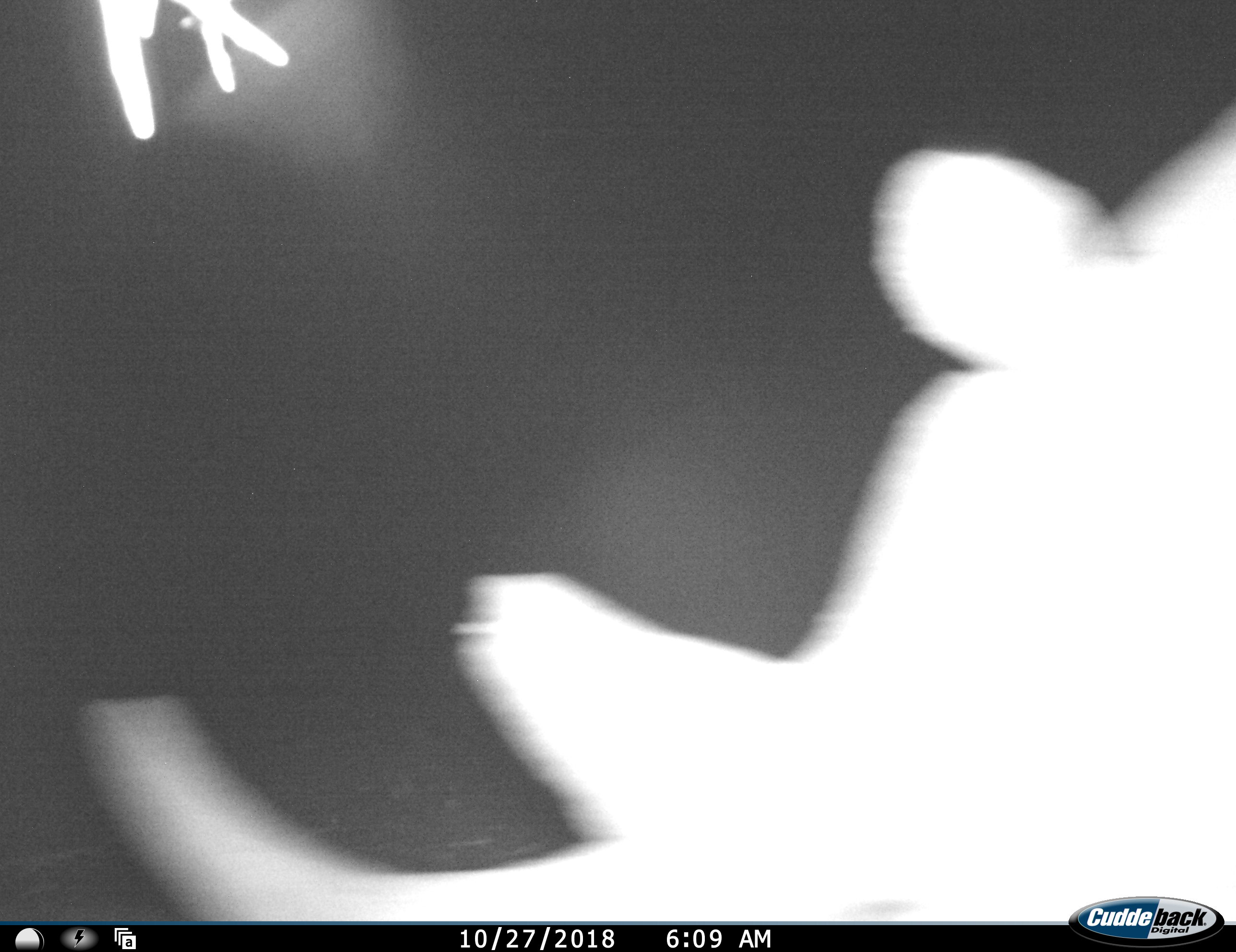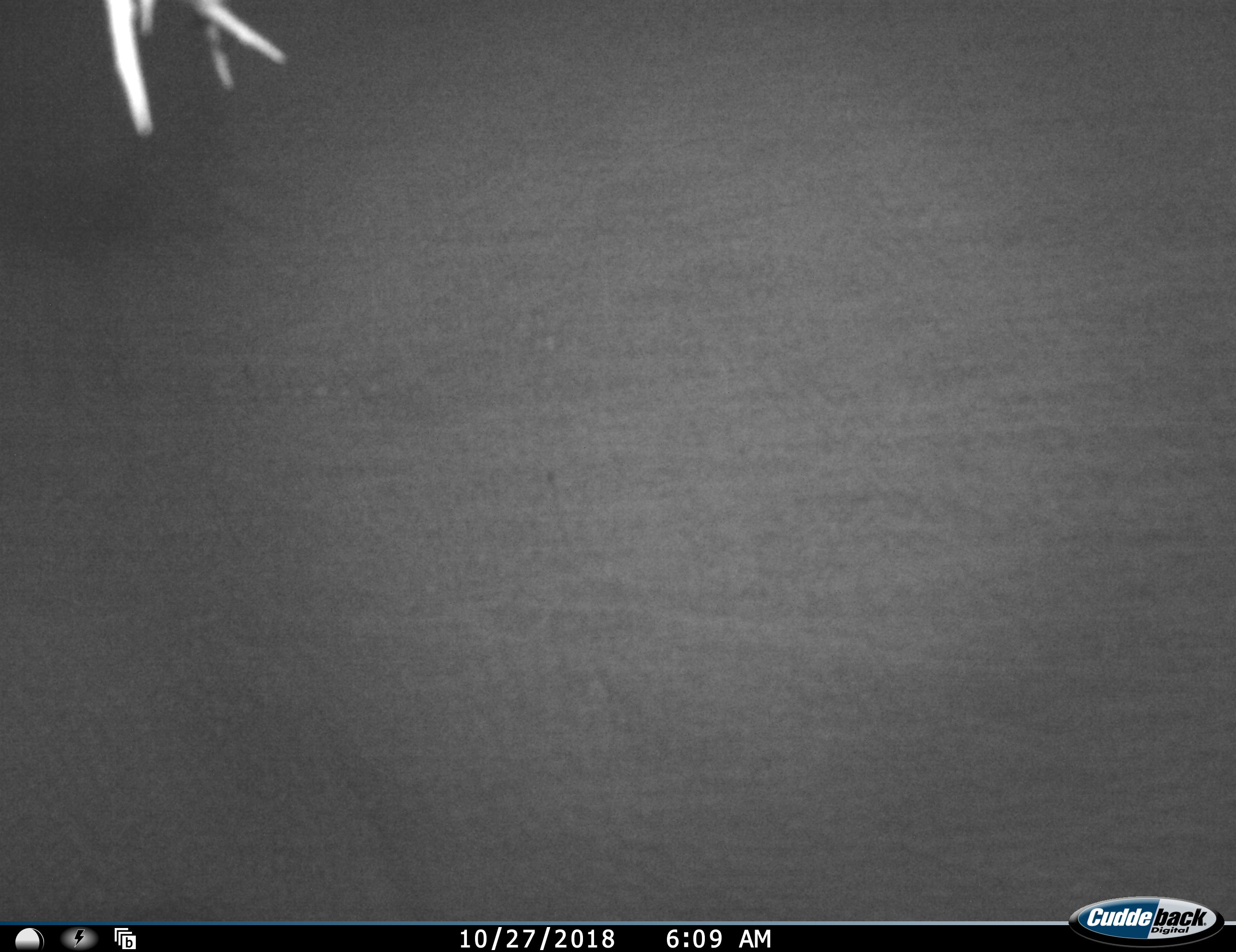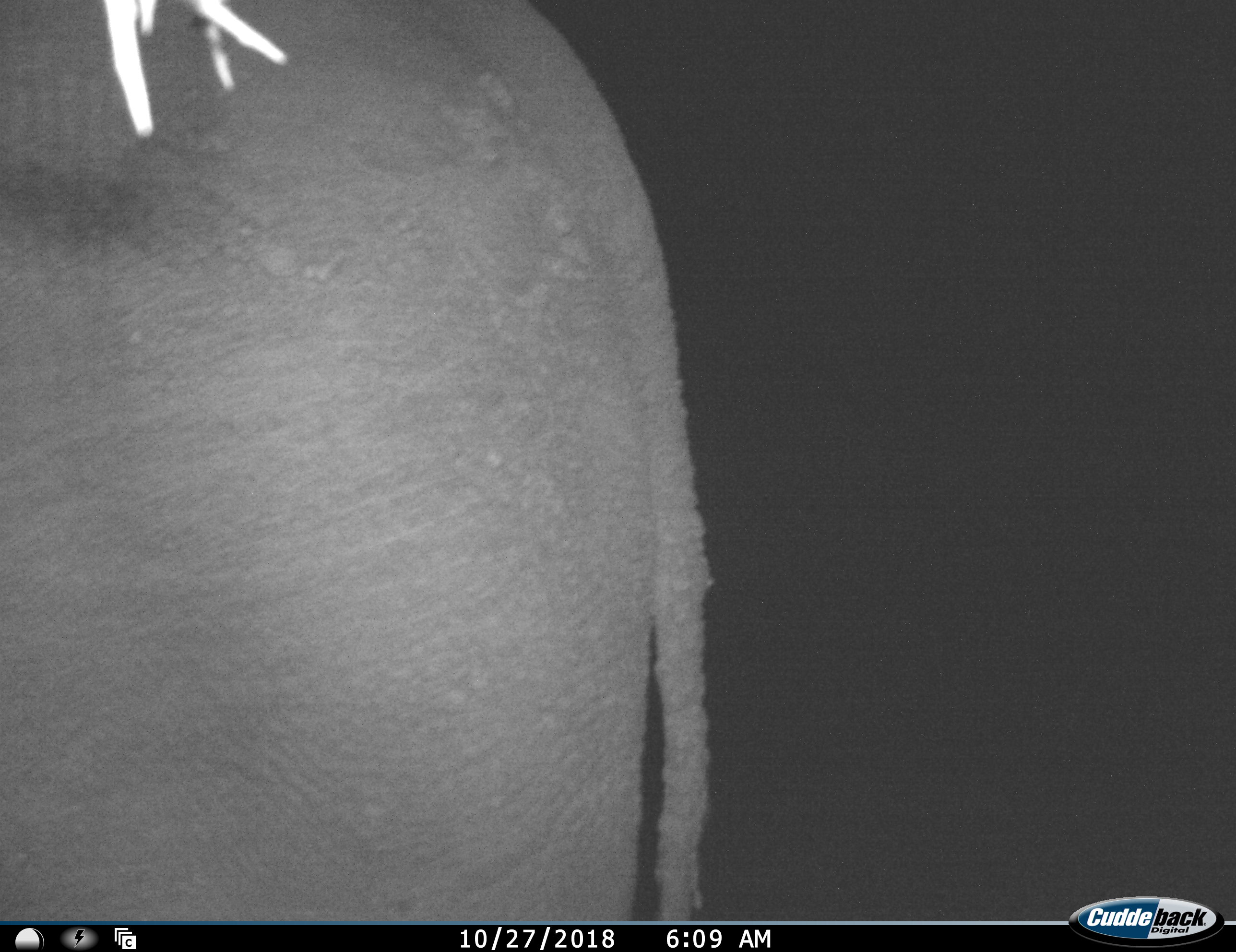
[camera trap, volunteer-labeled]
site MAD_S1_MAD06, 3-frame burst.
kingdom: Animalia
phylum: Chordata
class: Mammalia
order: Perissodactyla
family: Rhinocerotidae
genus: Ceratotherium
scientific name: Ceratotherium simum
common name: white rhinoceros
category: rhinoceroswhite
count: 1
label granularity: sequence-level